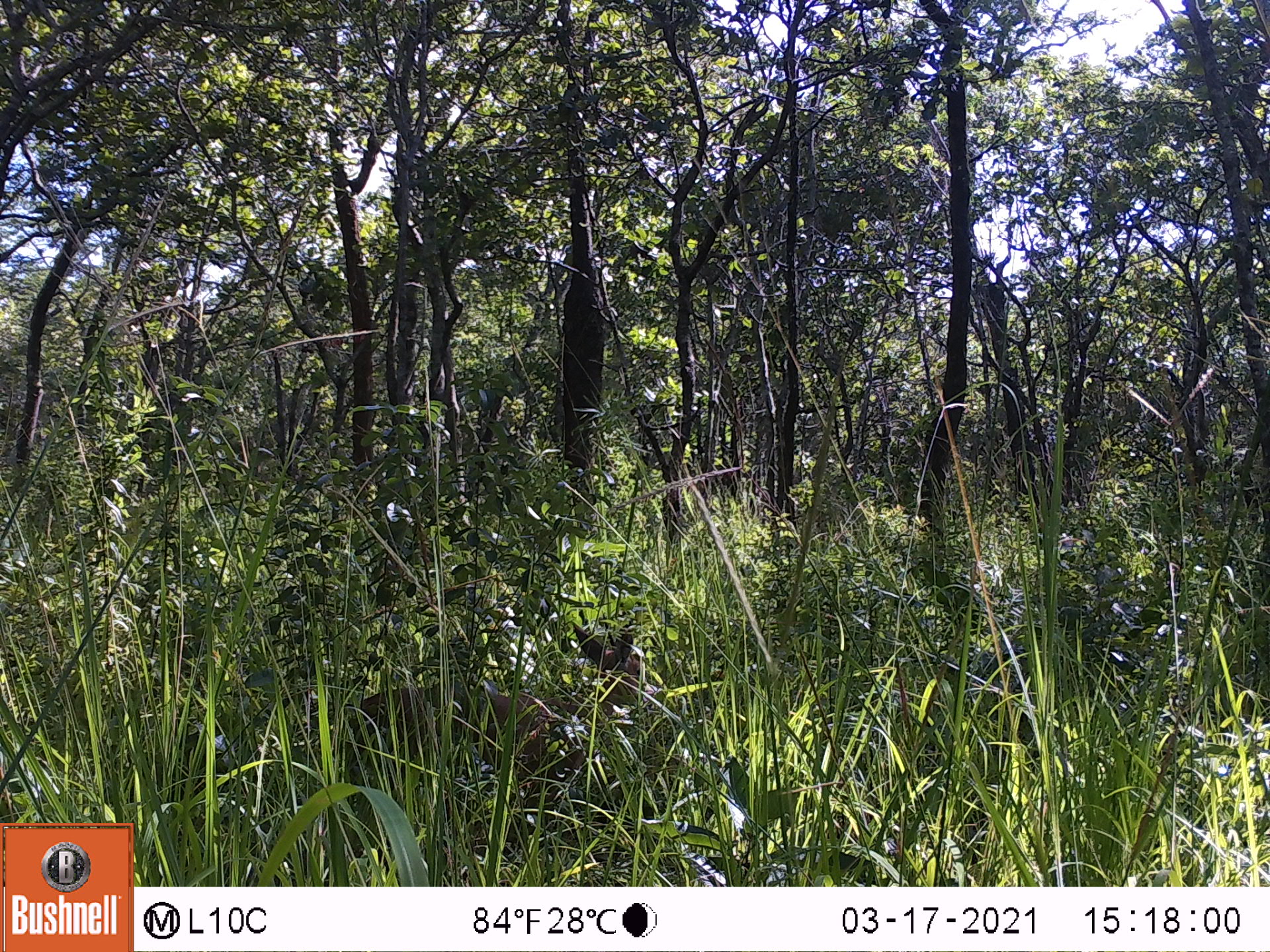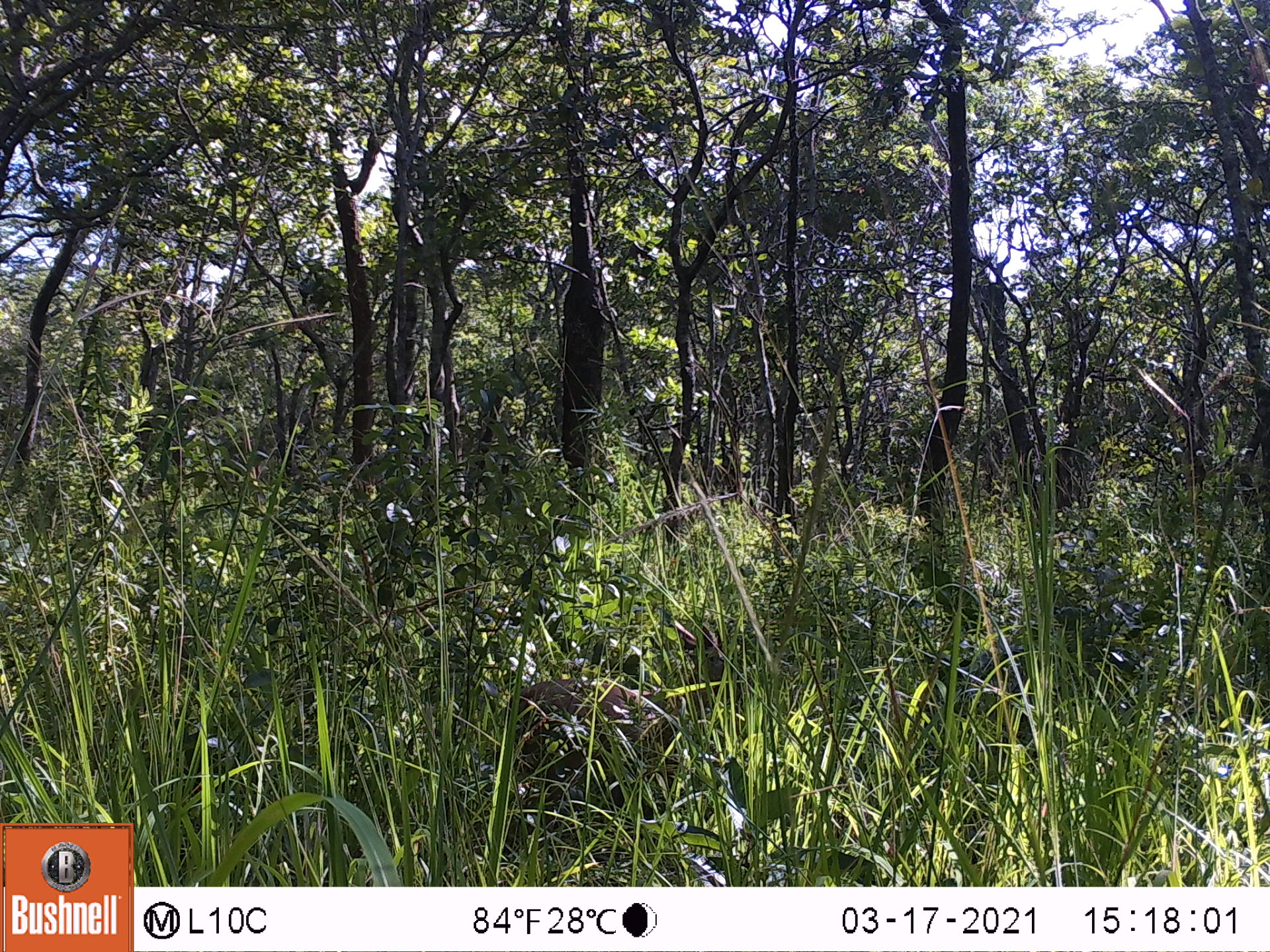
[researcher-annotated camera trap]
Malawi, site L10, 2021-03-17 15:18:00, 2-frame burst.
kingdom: Animalia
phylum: Chordata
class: Mammalia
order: Artiodactyla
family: Bovidae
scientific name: Antilopinae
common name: small antelope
Small antelope (Antilopinae), count 1.